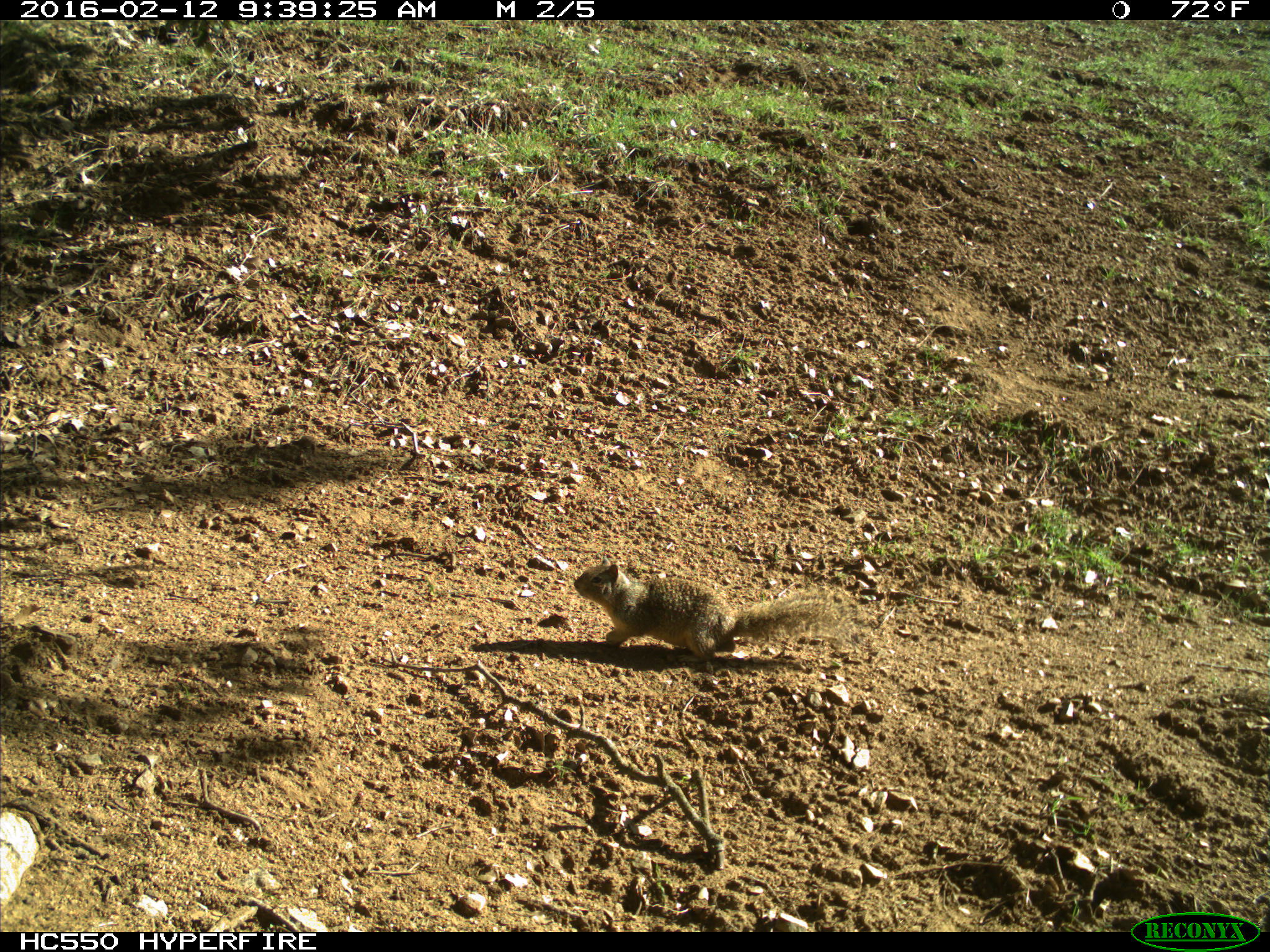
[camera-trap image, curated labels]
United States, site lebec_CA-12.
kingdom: Animalia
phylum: Chordata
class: Mammalia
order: Rodentia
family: Sciuridae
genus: Otospermophilus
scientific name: Otospermophilus beecheyi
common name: california ground squirrel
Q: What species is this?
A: Otospermophilus beecheyi (california ground squirrel).